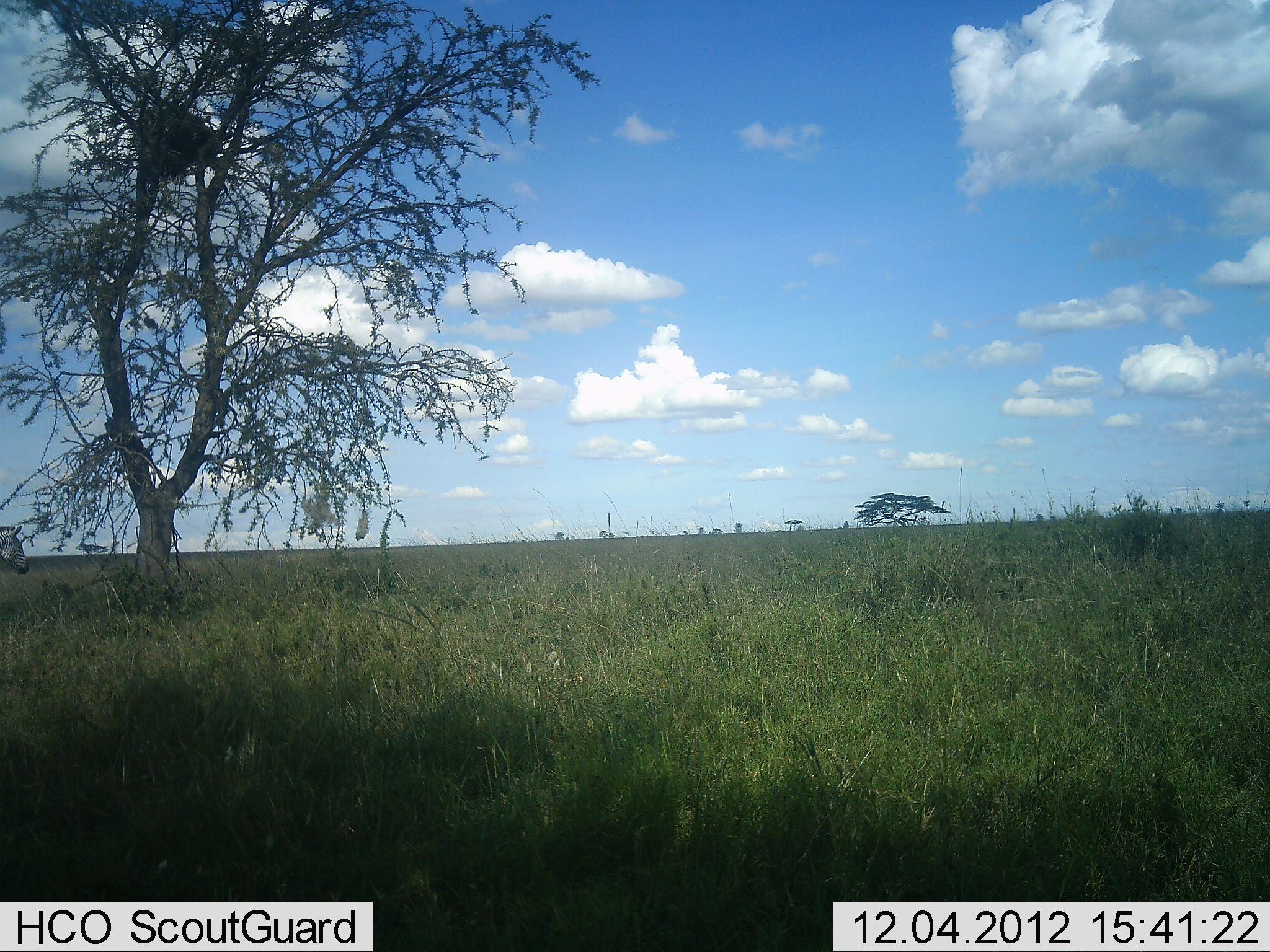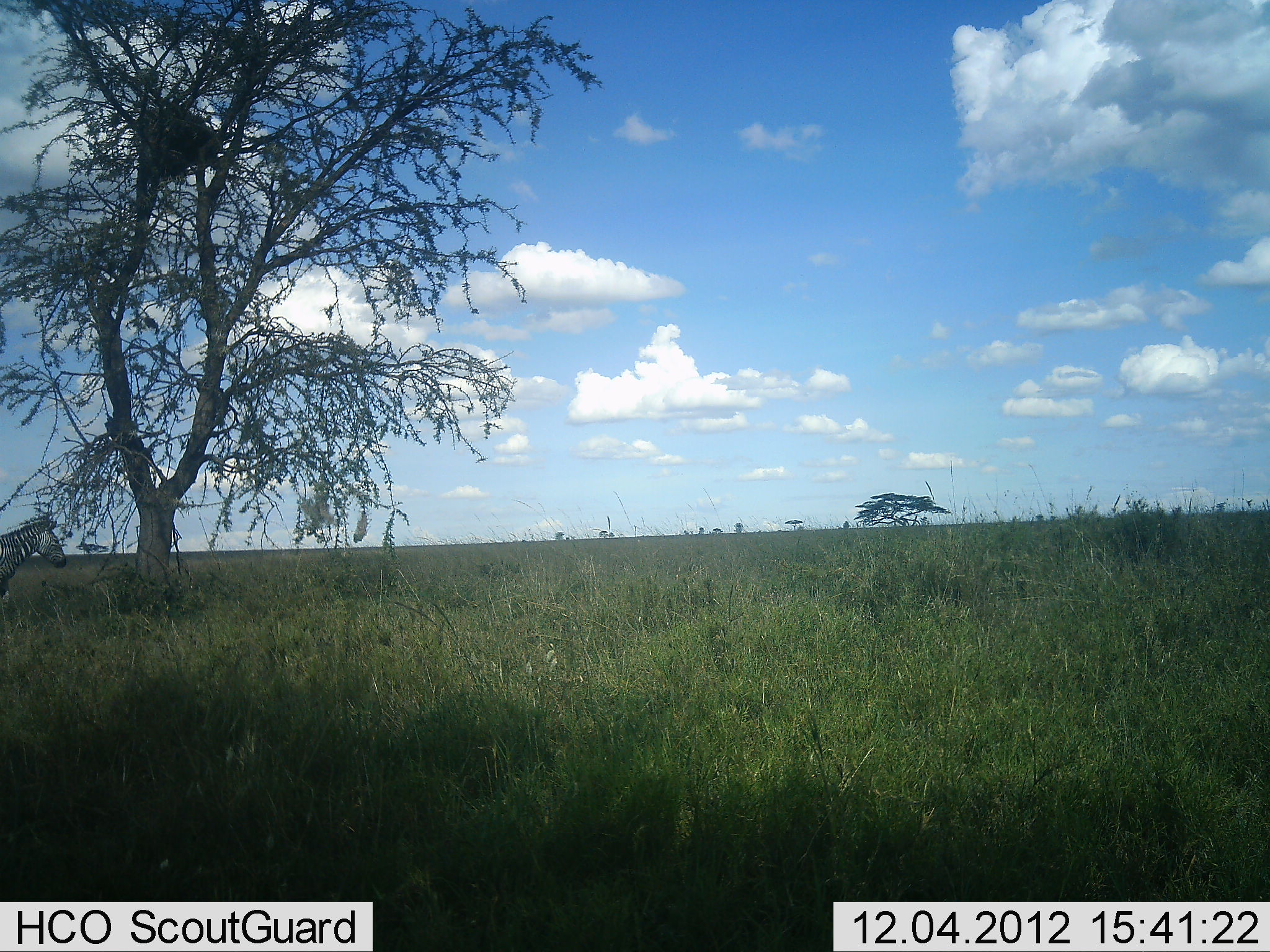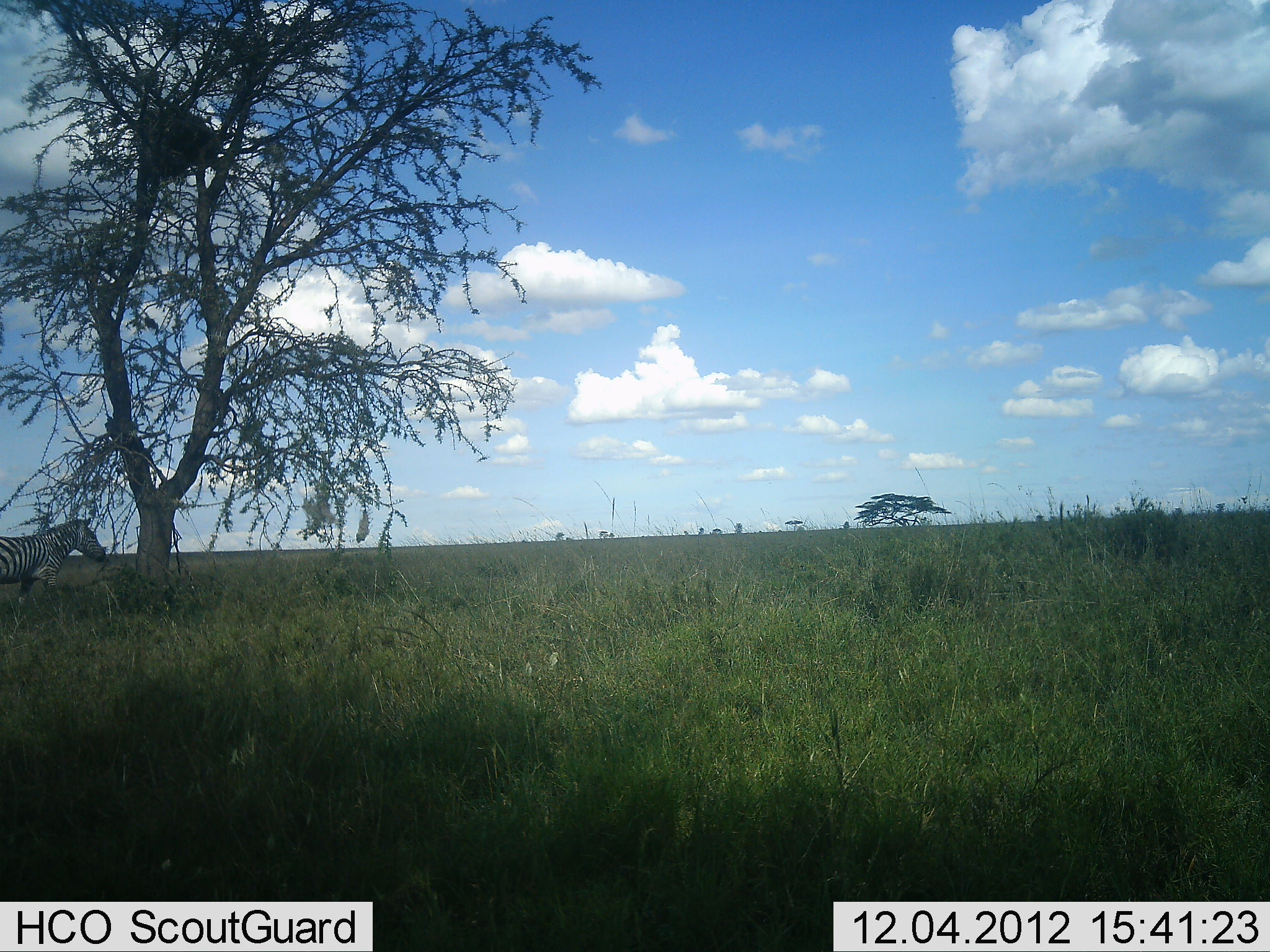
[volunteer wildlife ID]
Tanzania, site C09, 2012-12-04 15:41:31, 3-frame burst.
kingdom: Animalia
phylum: Chordata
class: Mammalia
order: Perissodactyla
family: Equidae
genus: Equus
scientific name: Equus quagga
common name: plains zebra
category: zebra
Zebra (plains zebra) (Equus quagga), count 1. Behavior (volunteer vote fractions): standing 20%, resting 0%, moving 80%, interacting 0%. Young present (vote fraction): 0%. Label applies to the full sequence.